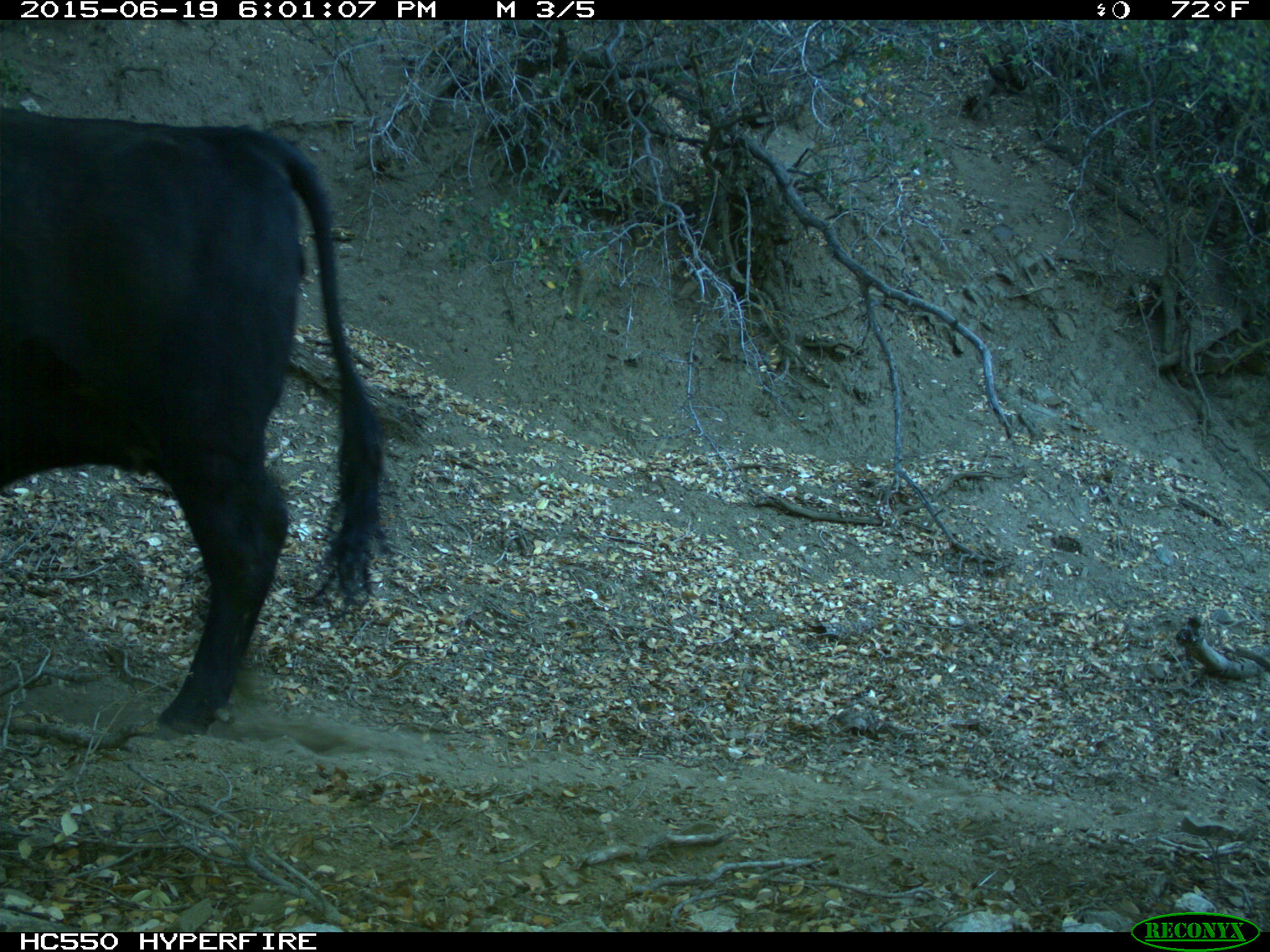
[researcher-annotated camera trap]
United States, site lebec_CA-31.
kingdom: Animalia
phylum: Chordata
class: Mammalia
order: Artiodactyla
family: Bovidae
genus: Bos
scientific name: Bos taurus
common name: domestic cow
Bos taurus (domestic cow).